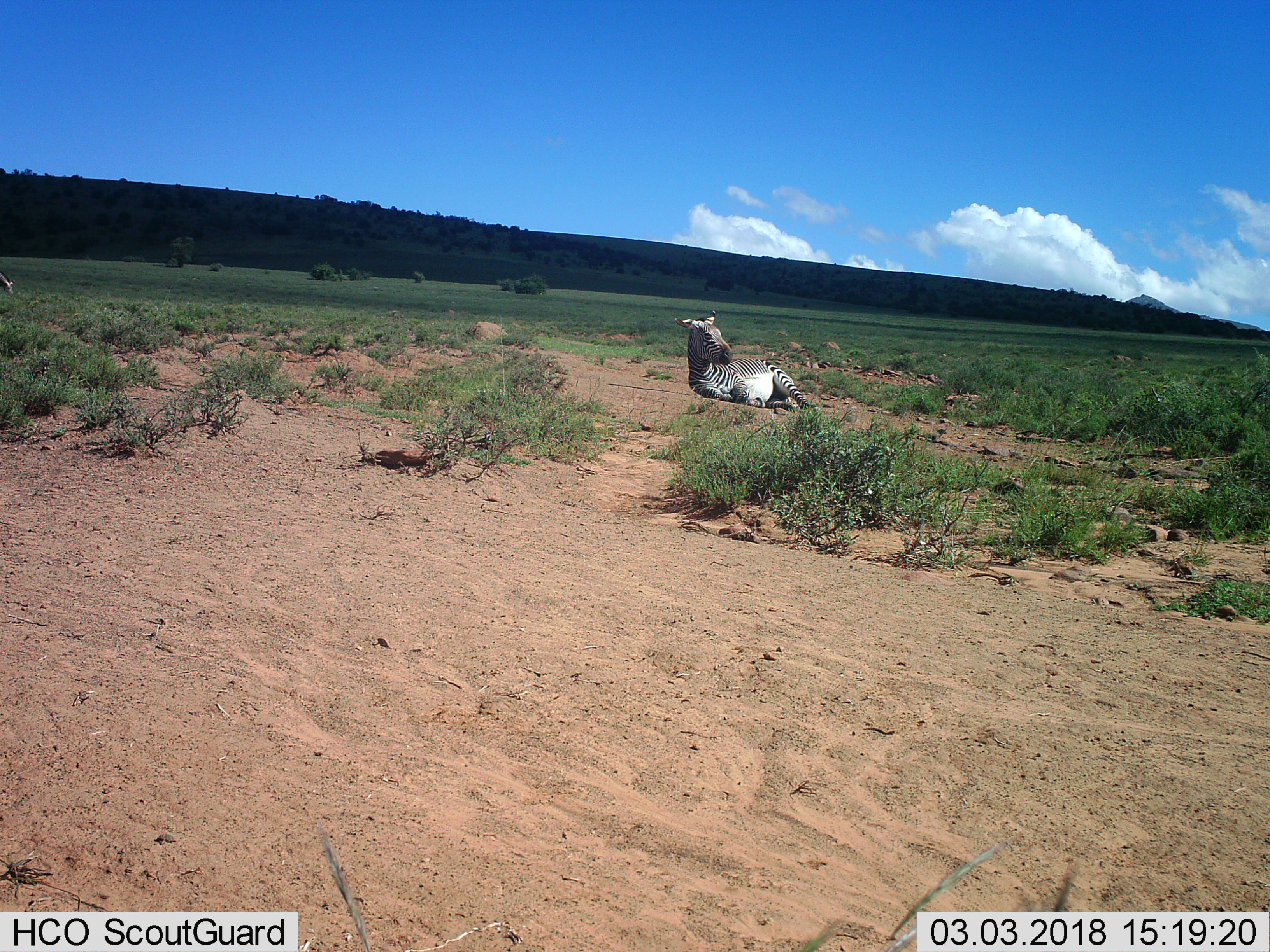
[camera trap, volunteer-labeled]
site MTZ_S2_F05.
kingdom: Animalia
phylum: Chordata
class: Mammalia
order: Perissodactyla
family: Equidae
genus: Equus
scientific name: Equus zebra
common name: mountain zebra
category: zebramountain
Zebramountain (mountain zebra) (Equus zebra), count 2. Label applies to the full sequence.